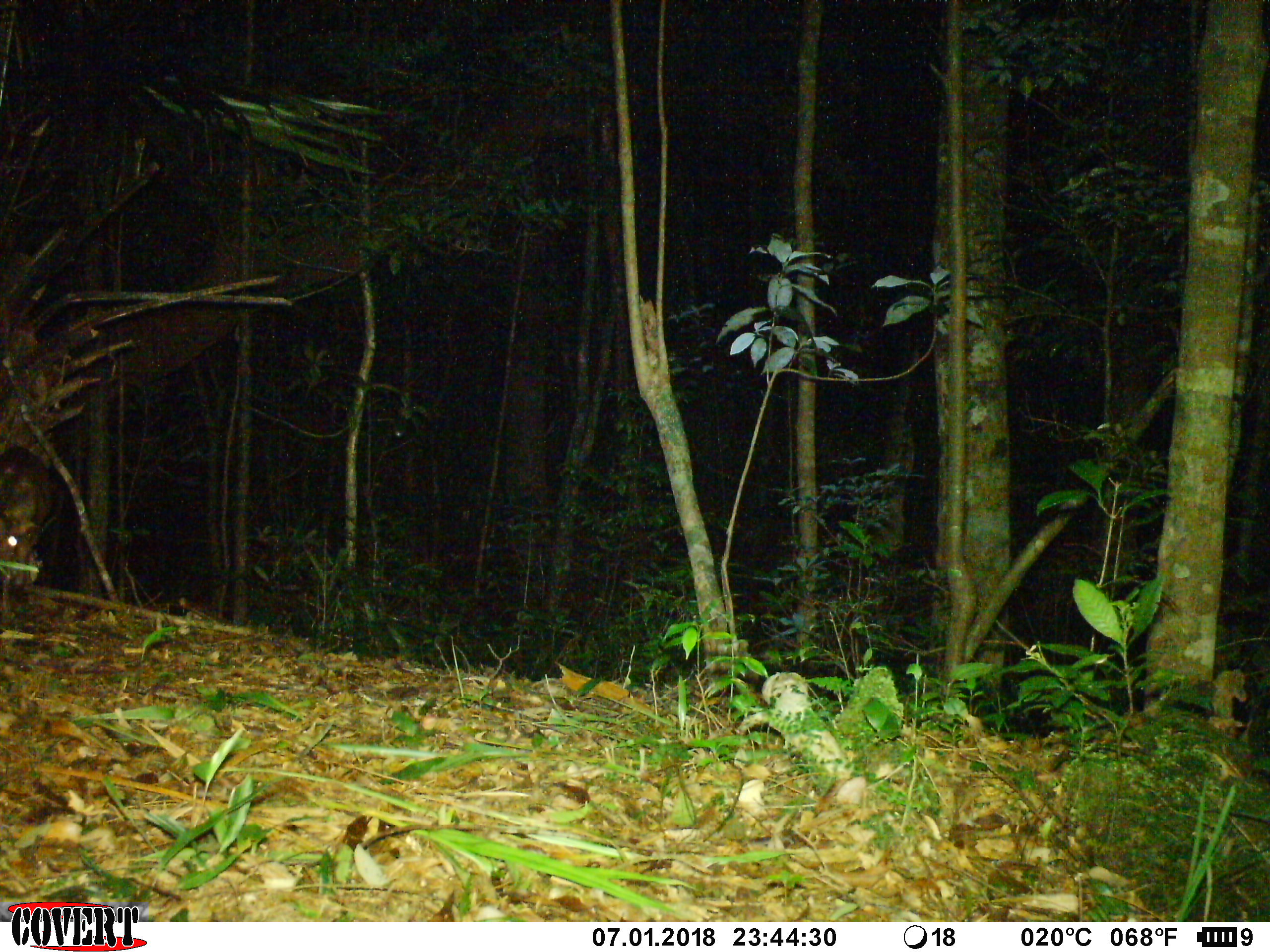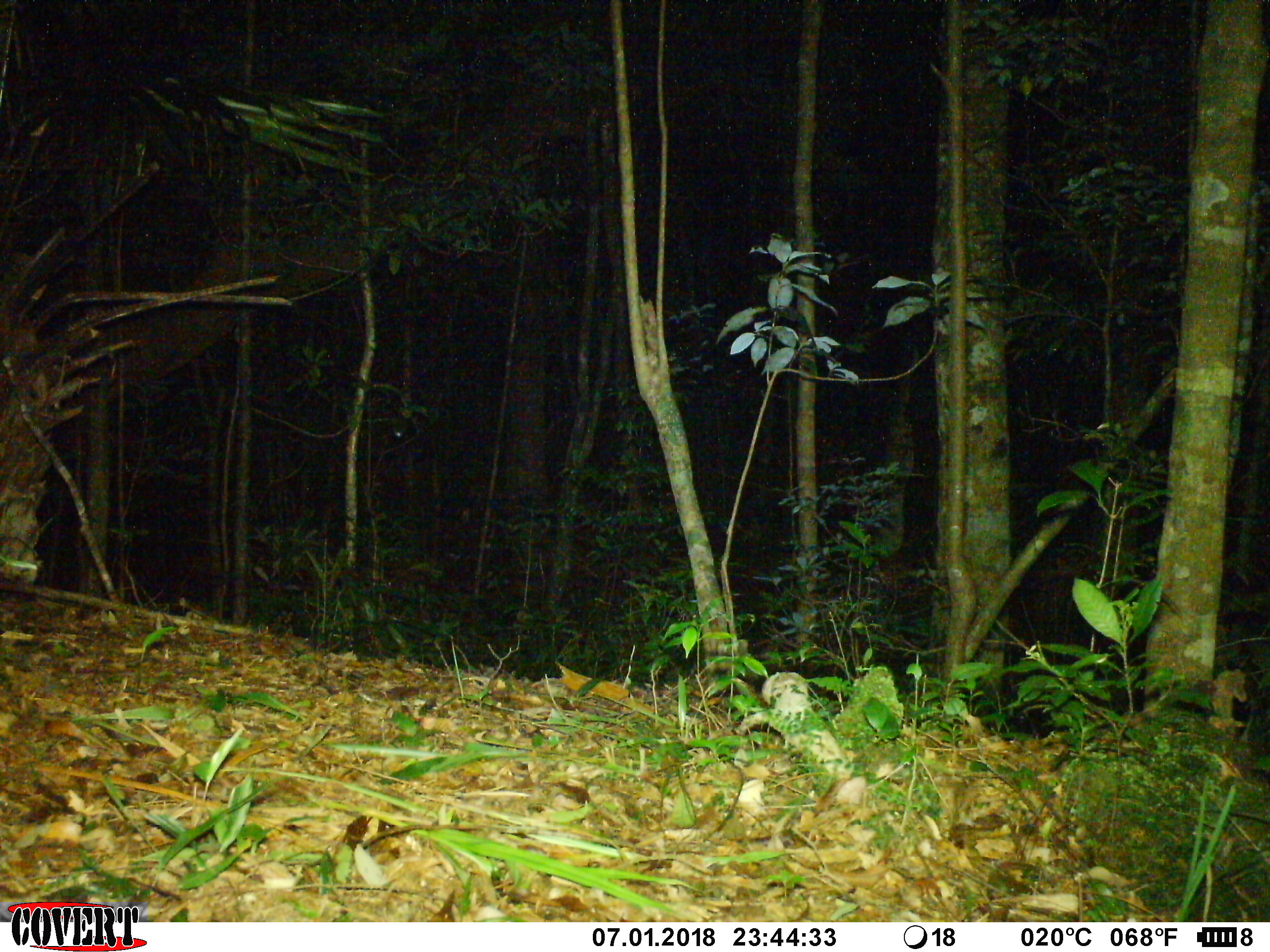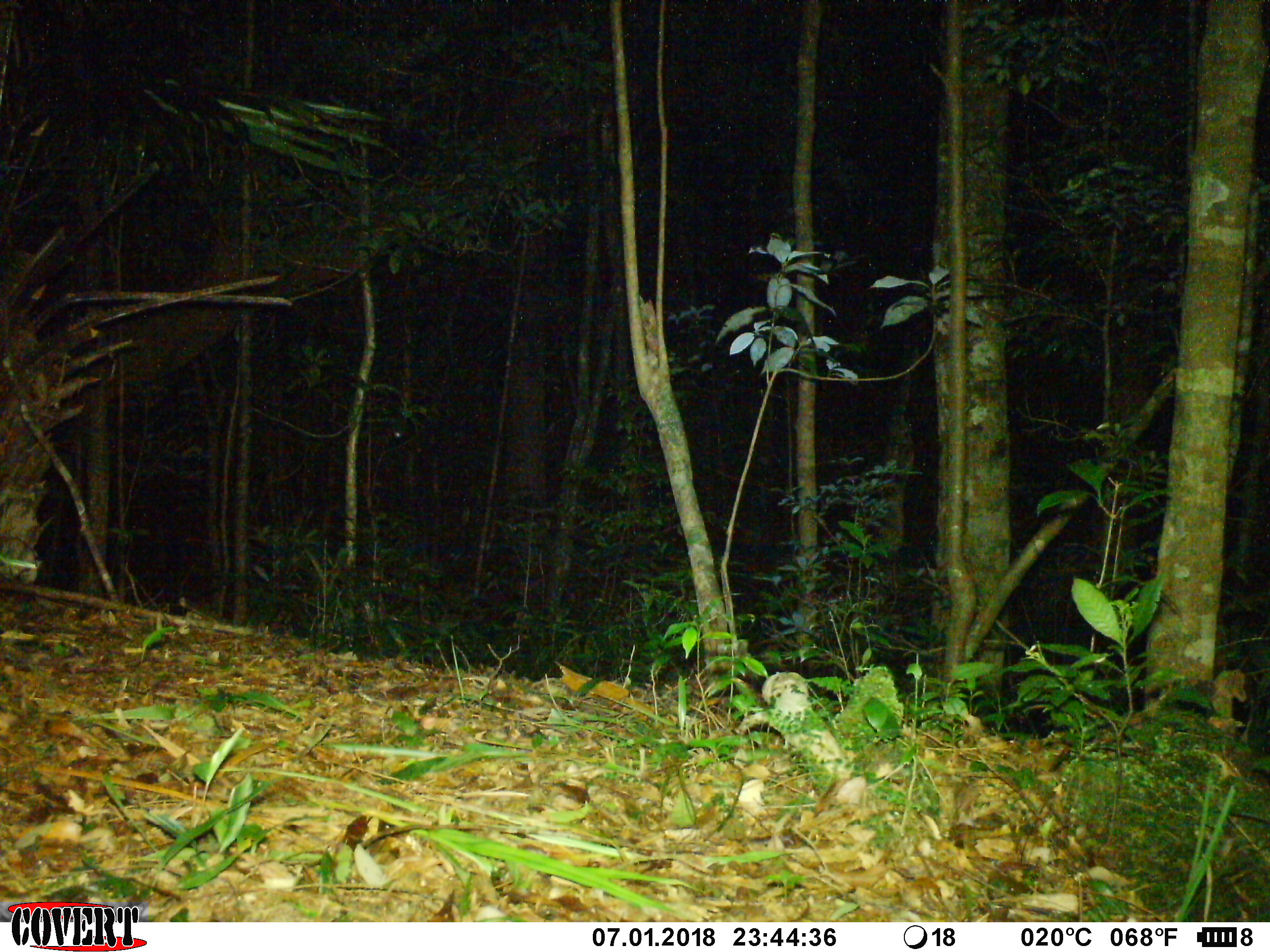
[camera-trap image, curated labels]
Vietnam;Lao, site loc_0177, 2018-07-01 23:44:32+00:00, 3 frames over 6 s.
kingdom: Animalia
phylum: Chordata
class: Mammalia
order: Artiodactyla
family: Cervidae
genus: Muntiacus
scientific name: Muntiacus rooseveltorum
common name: roosevelt's muntjac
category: roosevelts muntjac group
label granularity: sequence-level